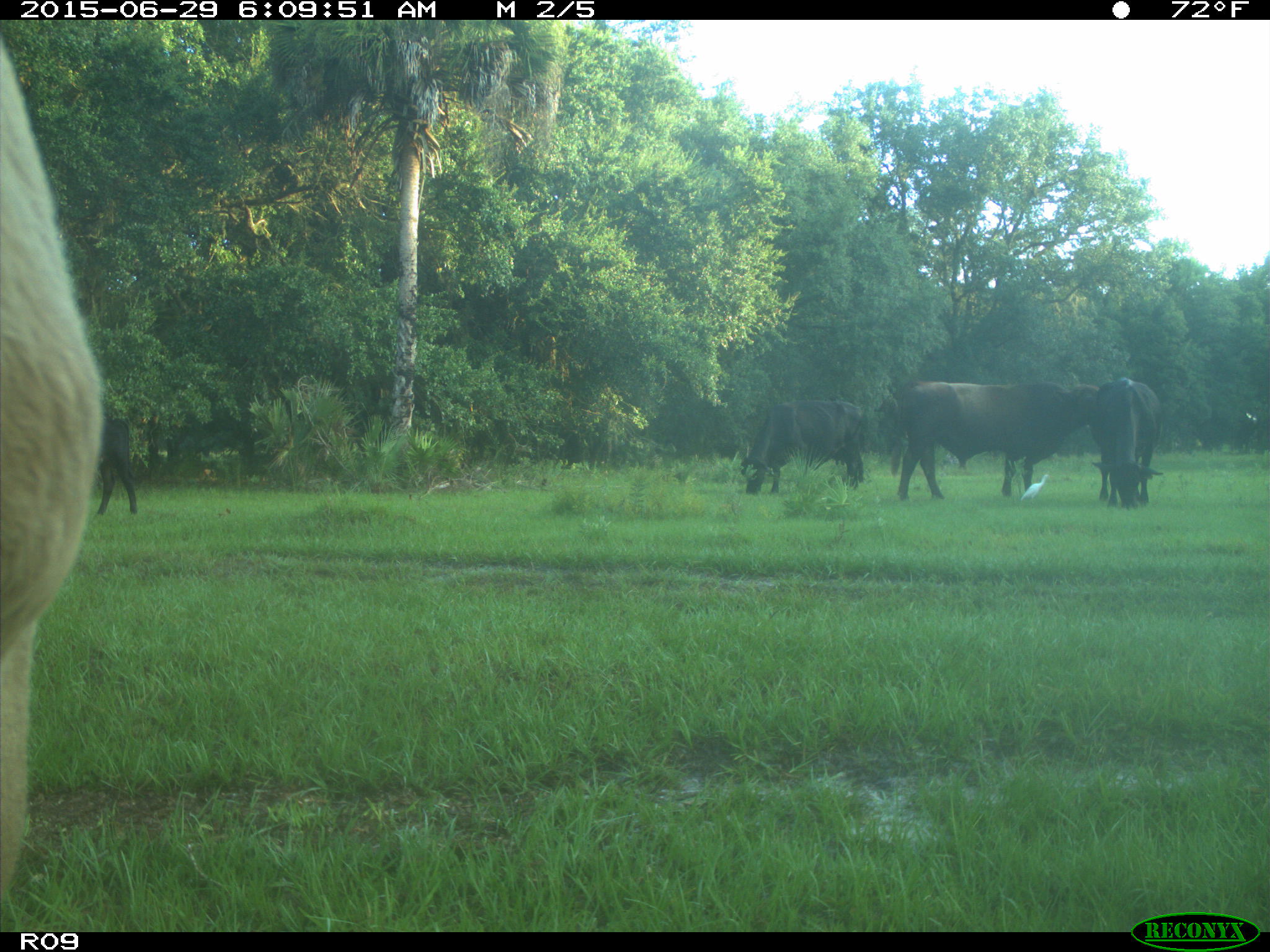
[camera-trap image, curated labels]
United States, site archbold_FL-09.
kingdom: Animalia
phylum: Chordata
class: Mammalia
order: Artiodactyla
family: Bovidae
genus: Bos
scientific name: Bos taurus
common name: domestic cow